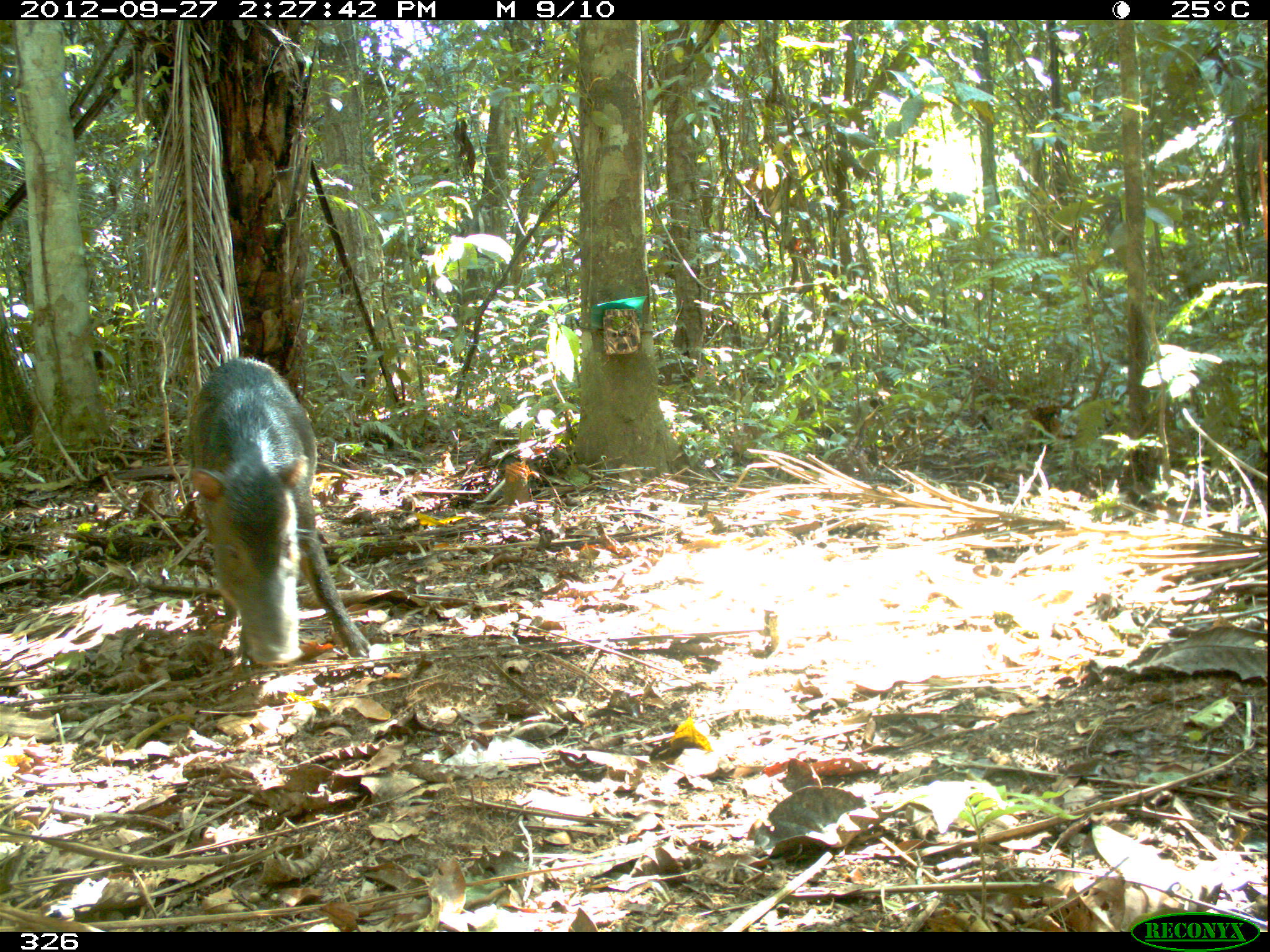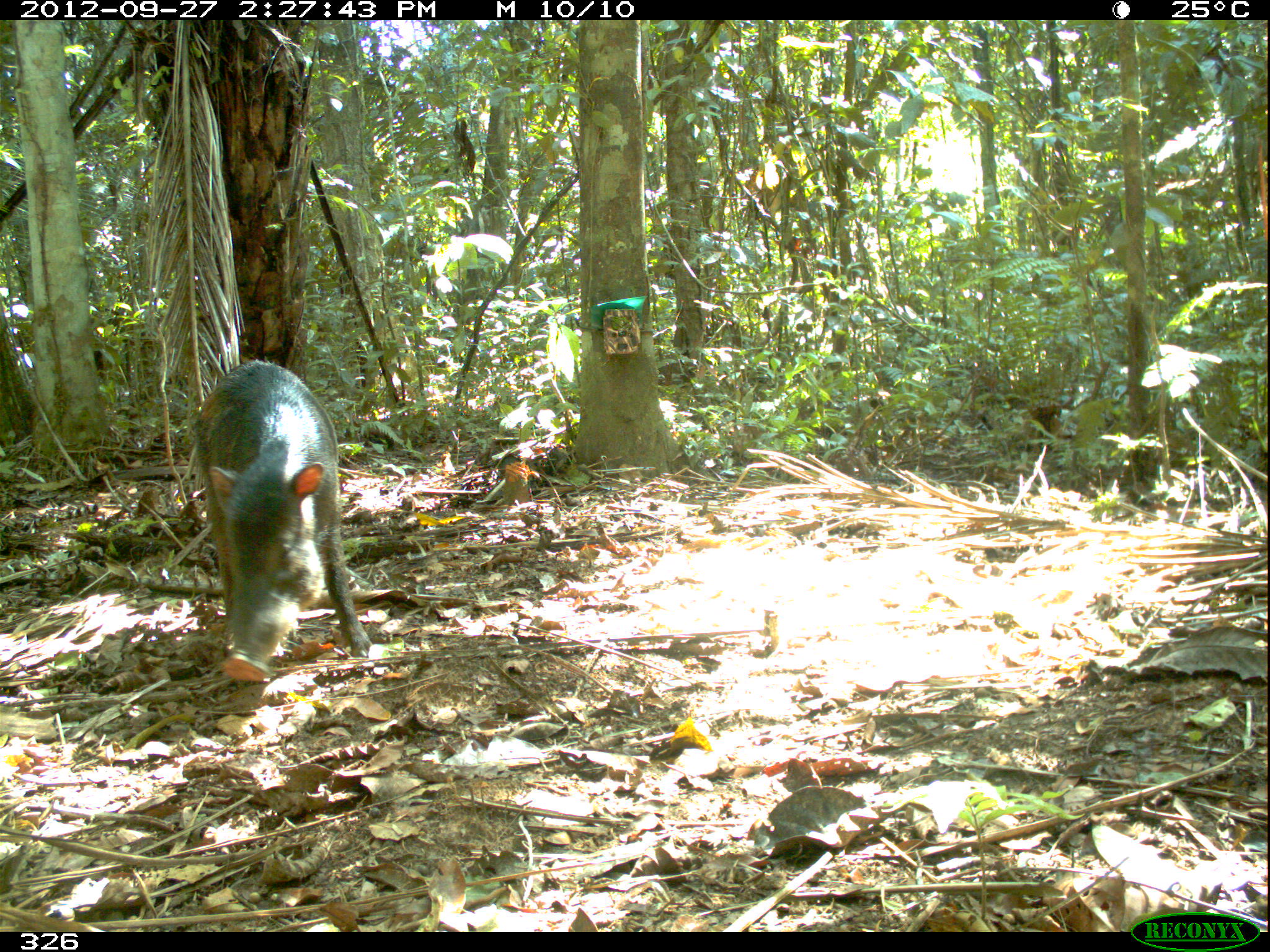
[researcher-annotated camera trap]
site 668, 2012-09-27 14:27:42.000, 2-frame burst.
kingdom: Animalia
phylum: Chordata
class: Mammalia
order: Artiodactyla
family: Tayassuidae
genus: Tayassu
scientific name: Tayassu pecari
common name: white-lipped peccary